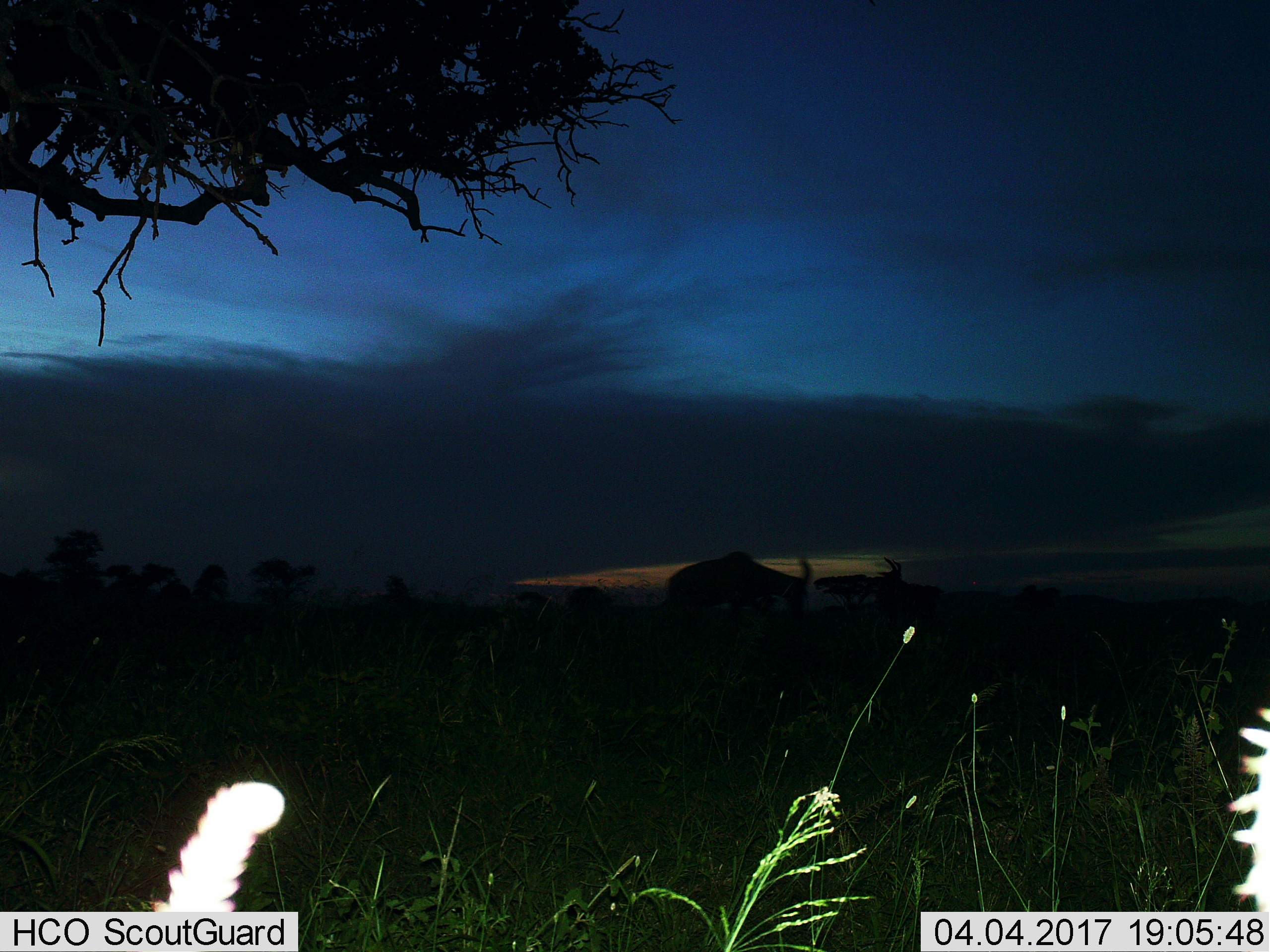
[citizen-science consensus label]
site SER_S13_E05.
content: unidentified animal